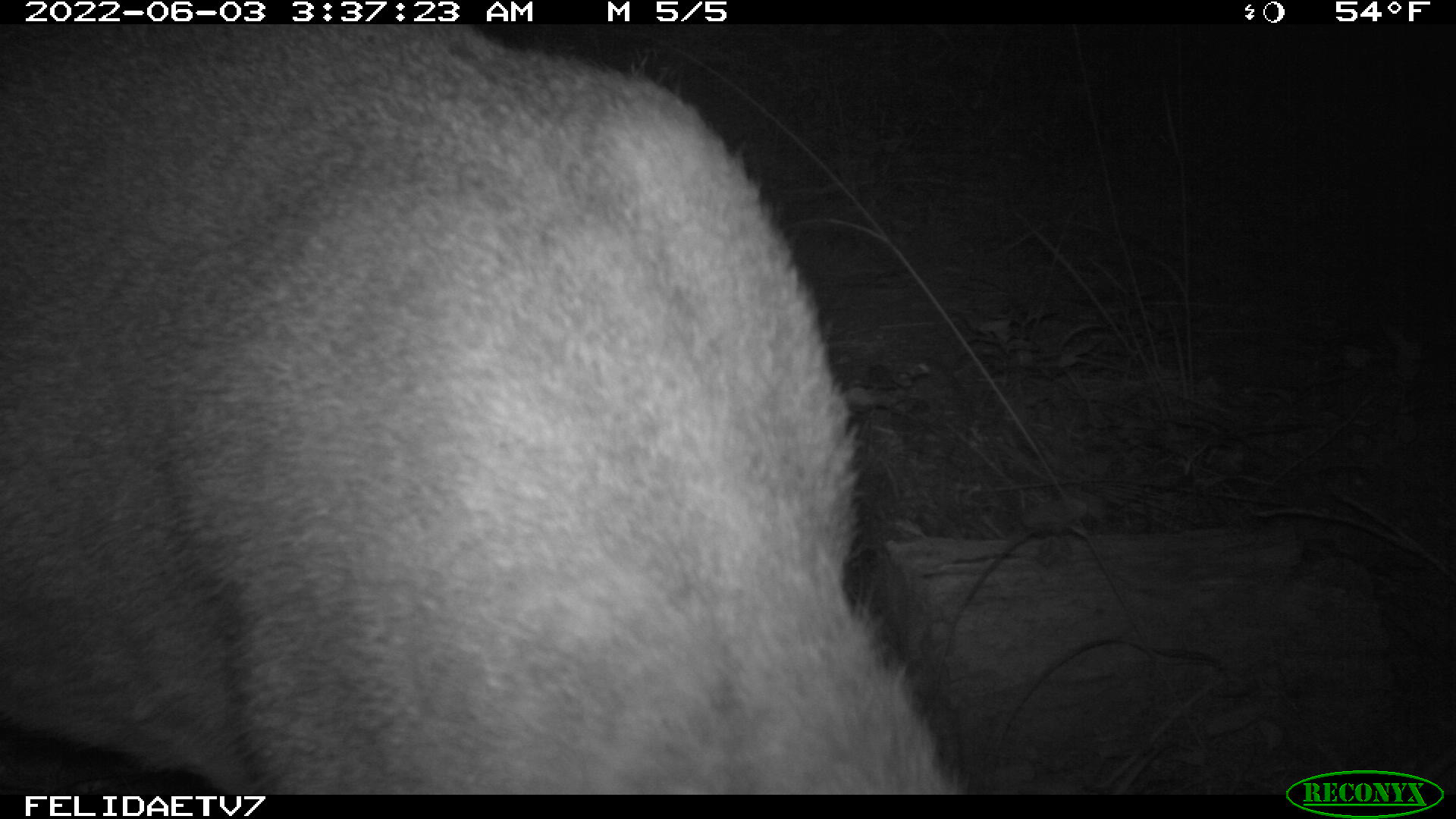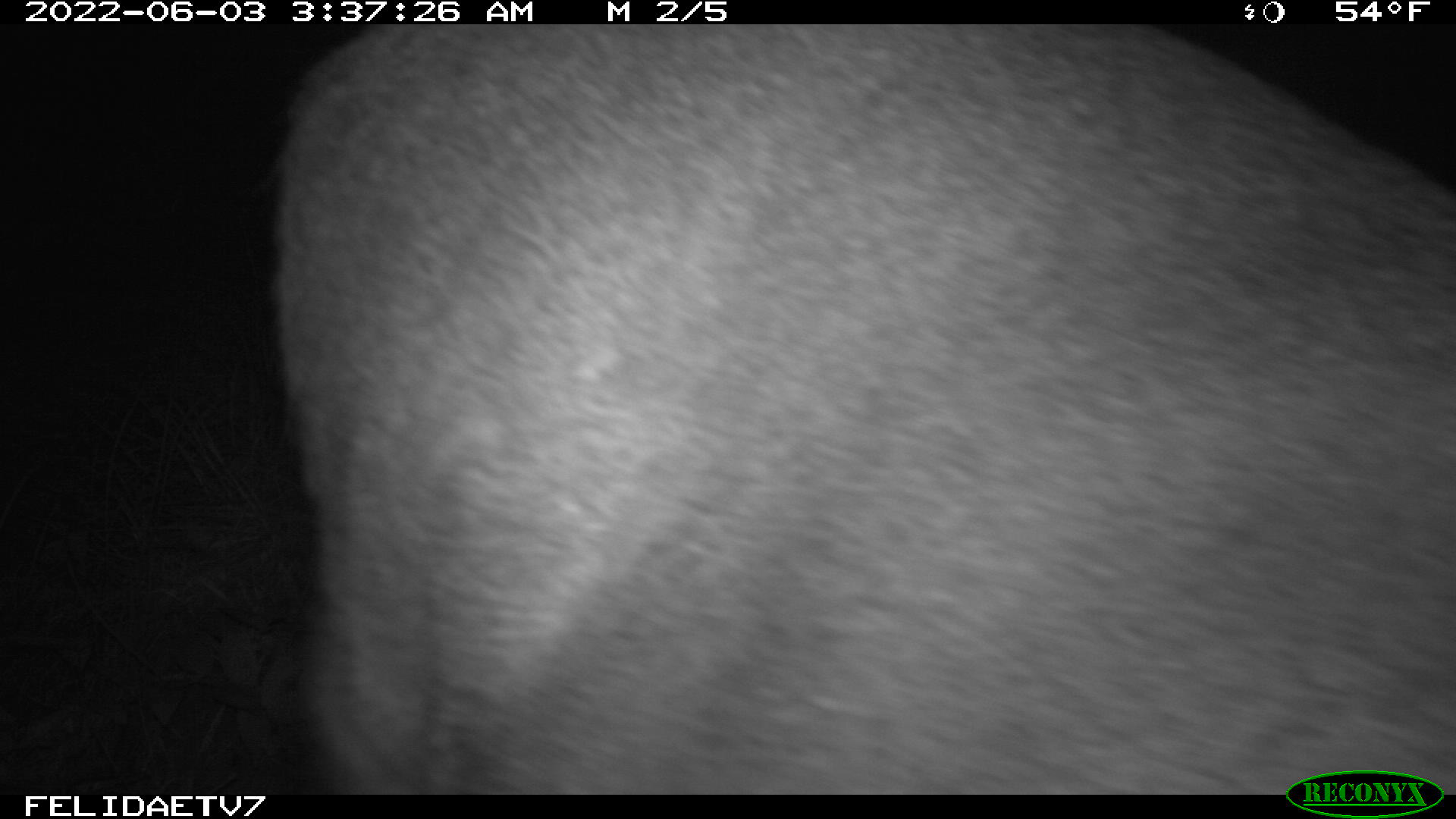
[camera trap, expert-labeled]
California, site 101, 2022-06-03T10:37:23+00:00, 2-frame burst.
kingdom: Animalia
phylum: Chordata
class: Mammalia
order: Artiodactyla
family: Cervidae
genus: Odocoileus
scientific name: Odocoileus hemionus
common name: mule deer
Mule deer (Odocoileus hemionus).